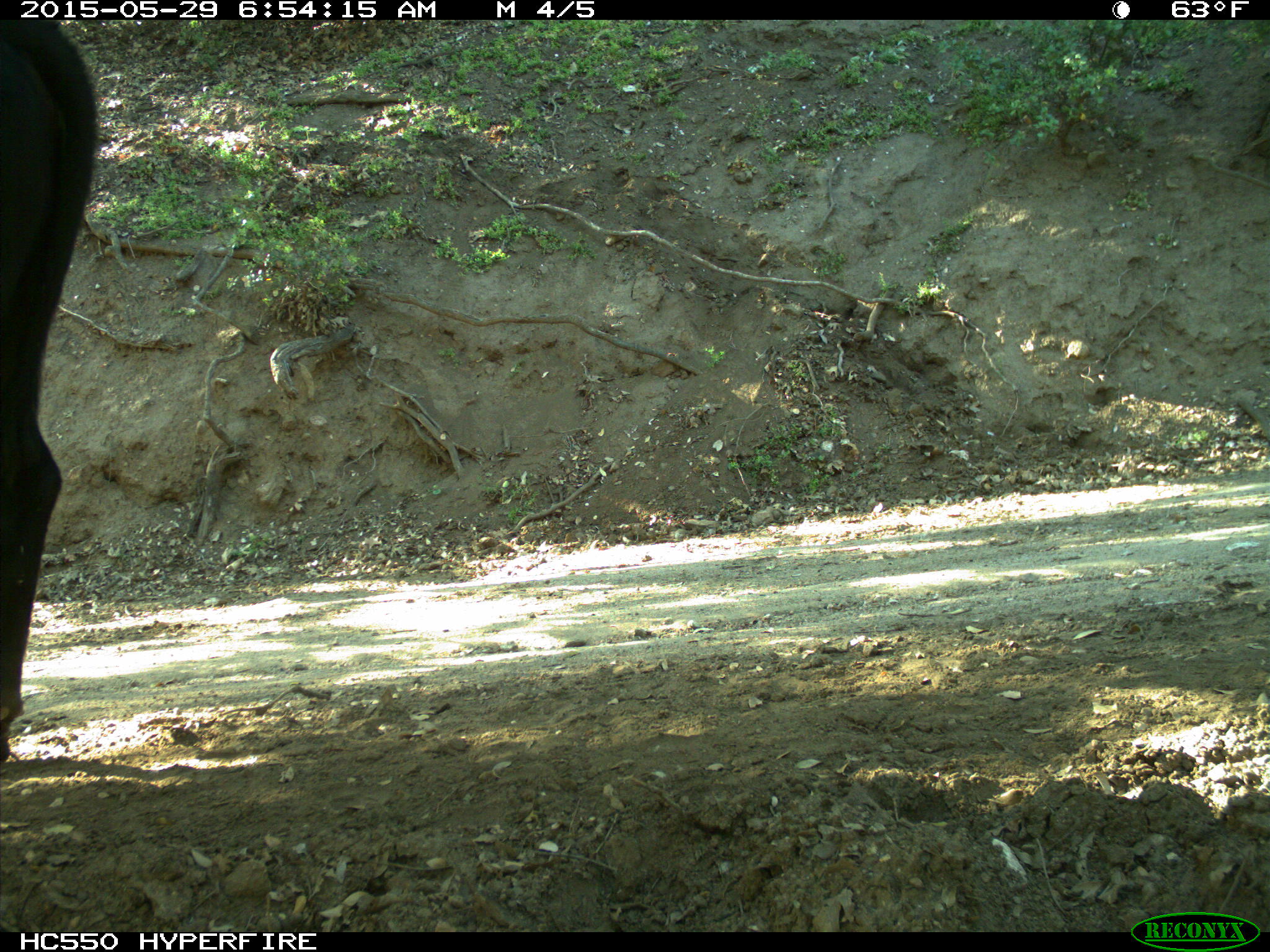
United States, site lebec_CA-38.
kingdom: Animalia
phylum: Chordata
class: Mammalia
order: Artiodactyla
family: Bovidae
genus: Bos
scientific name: Bos taurus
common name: domestic cow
Bos taurus (domestic cow).